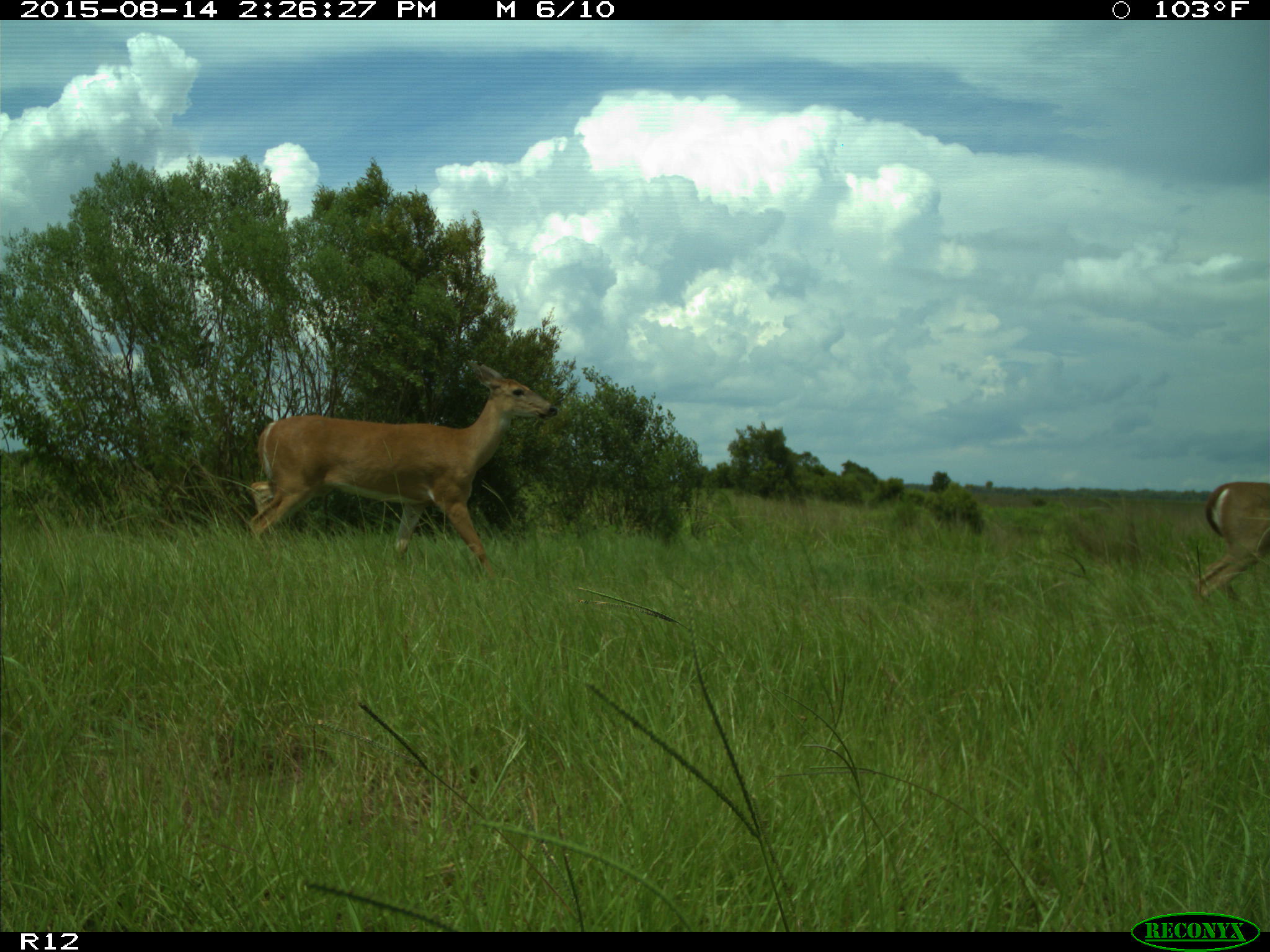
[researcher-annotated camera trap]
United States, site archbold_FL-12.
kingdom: Animalia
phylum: Chordata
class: Mammalia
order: Artiodactyla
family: Cervidae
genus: Odocoileus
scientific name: Odocoileus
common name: deer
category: unidentified deer